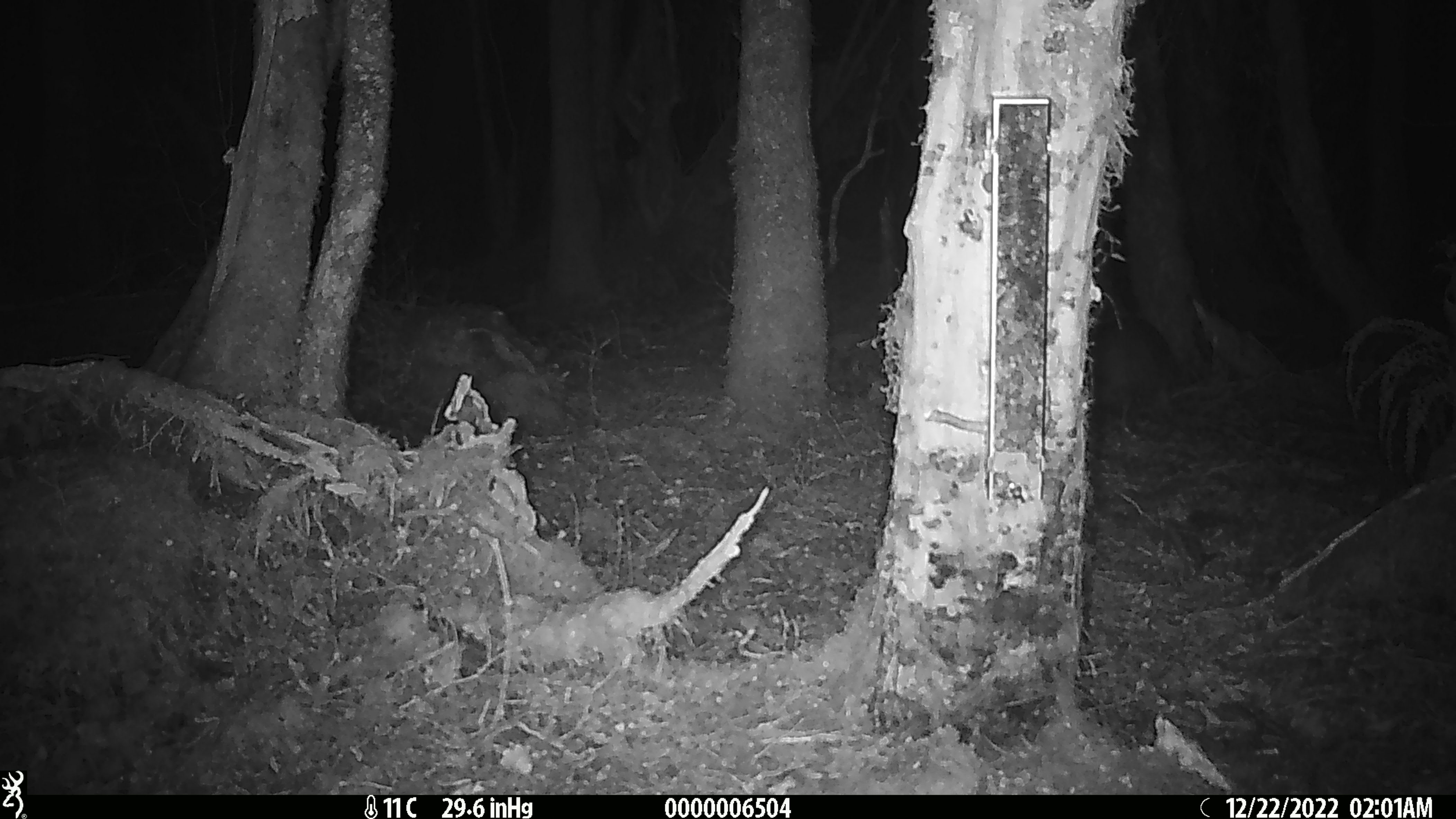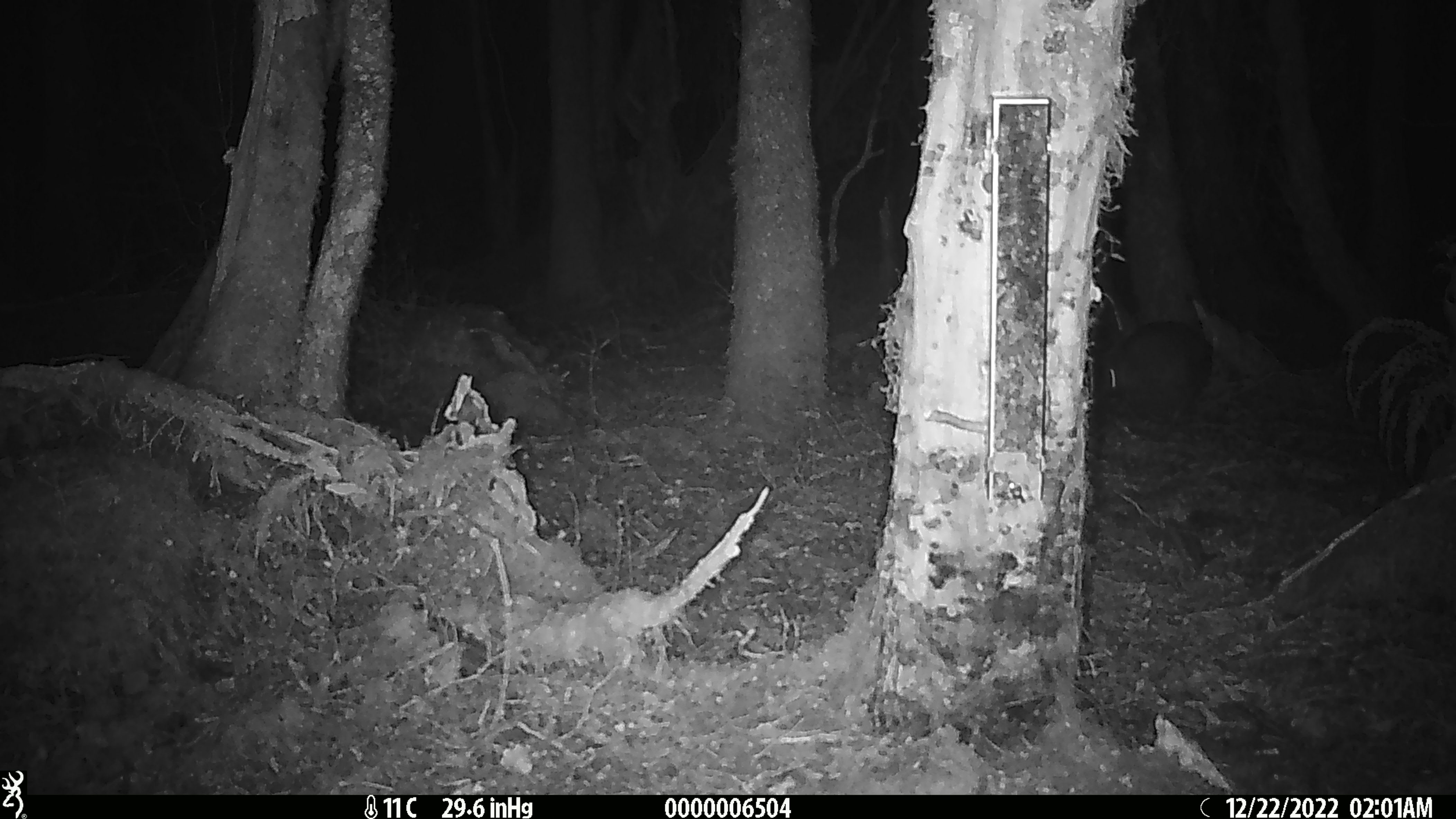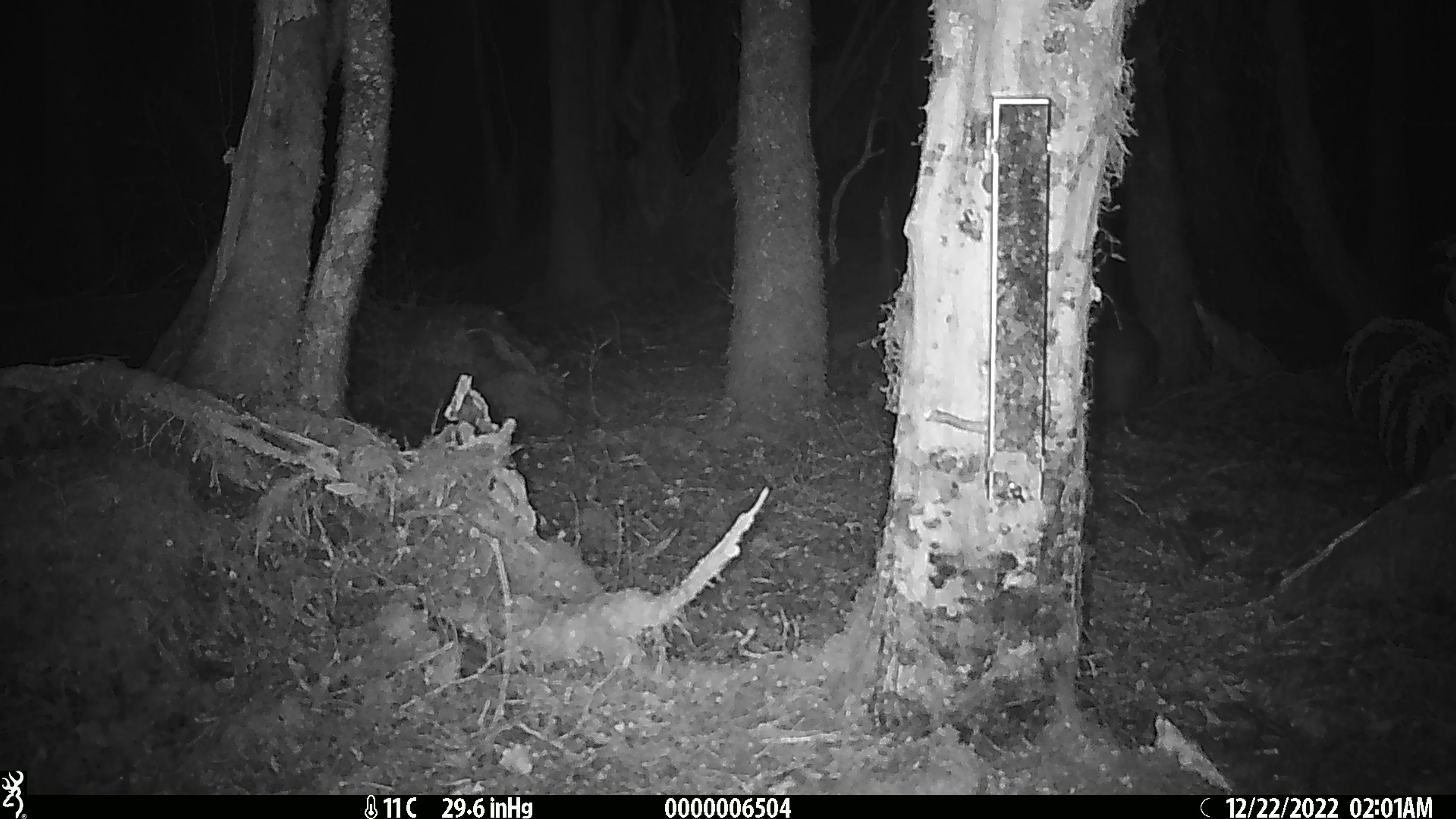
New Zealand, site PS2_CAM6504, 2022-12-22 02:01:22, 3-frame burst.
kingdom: Animalia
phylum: Chordata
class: Aves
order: Apterygiformes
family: Apterygidae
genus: Apteryx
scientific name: Apteryx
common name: kiwi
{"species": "kiwi (Apteryx)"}